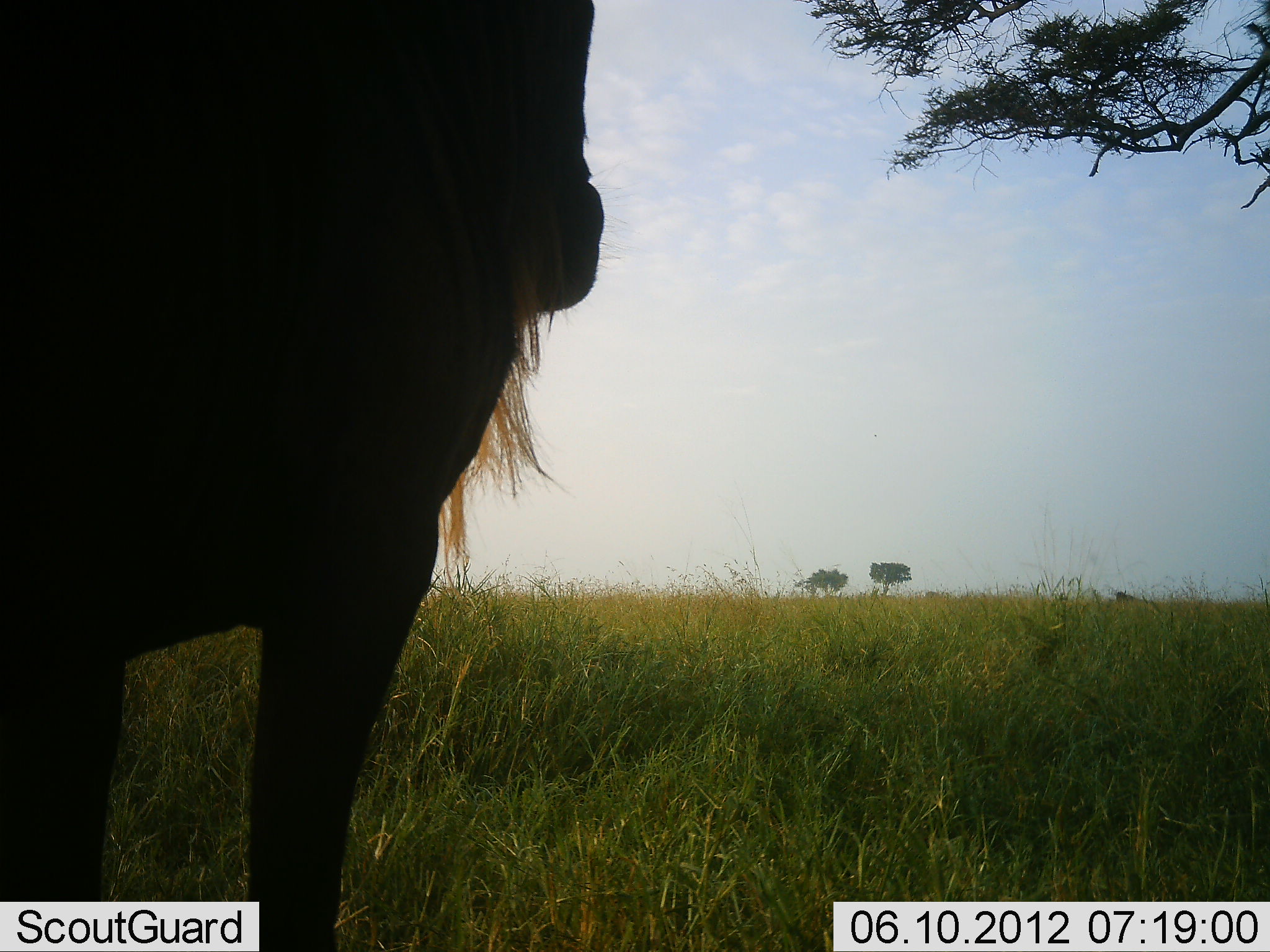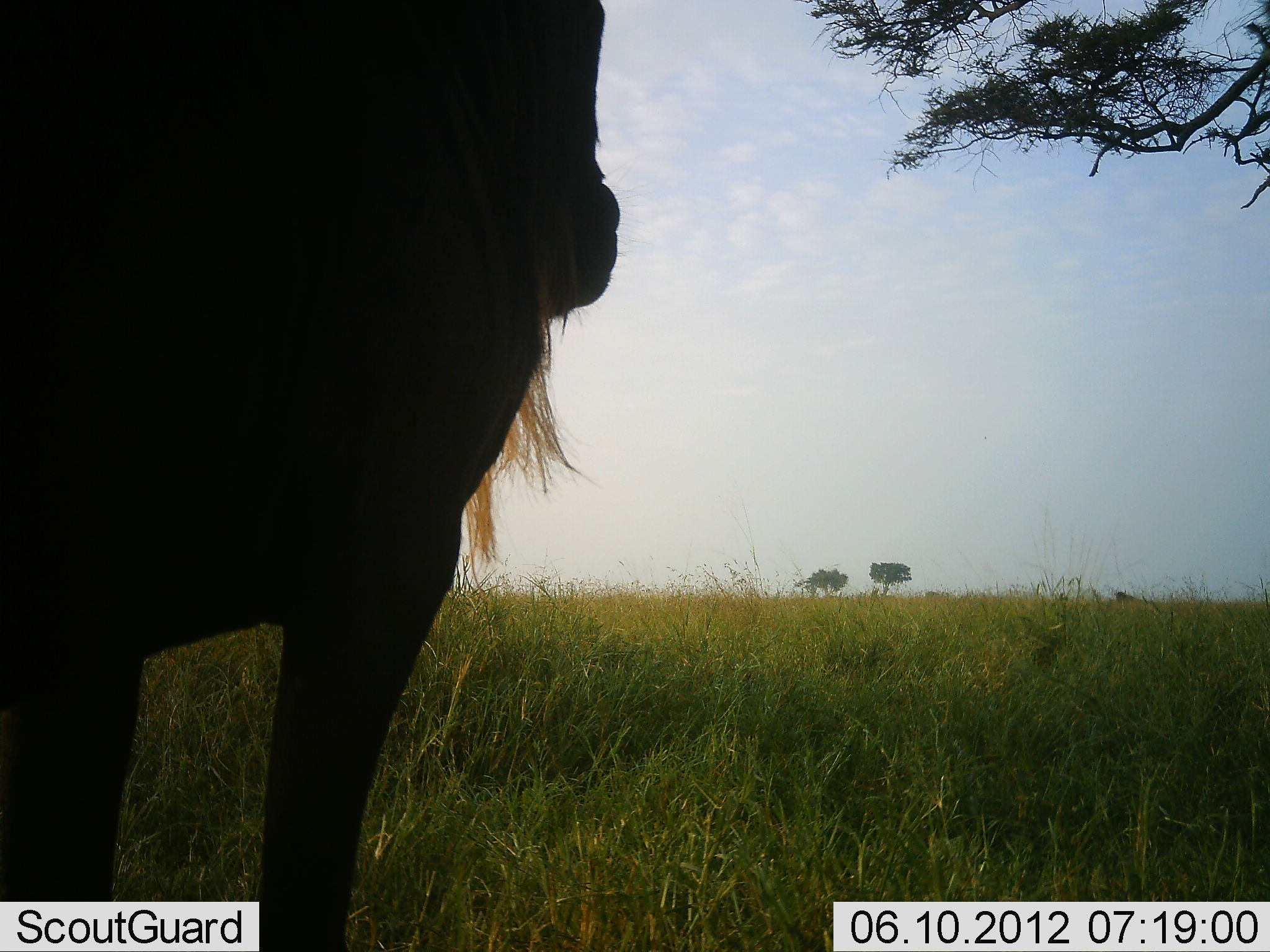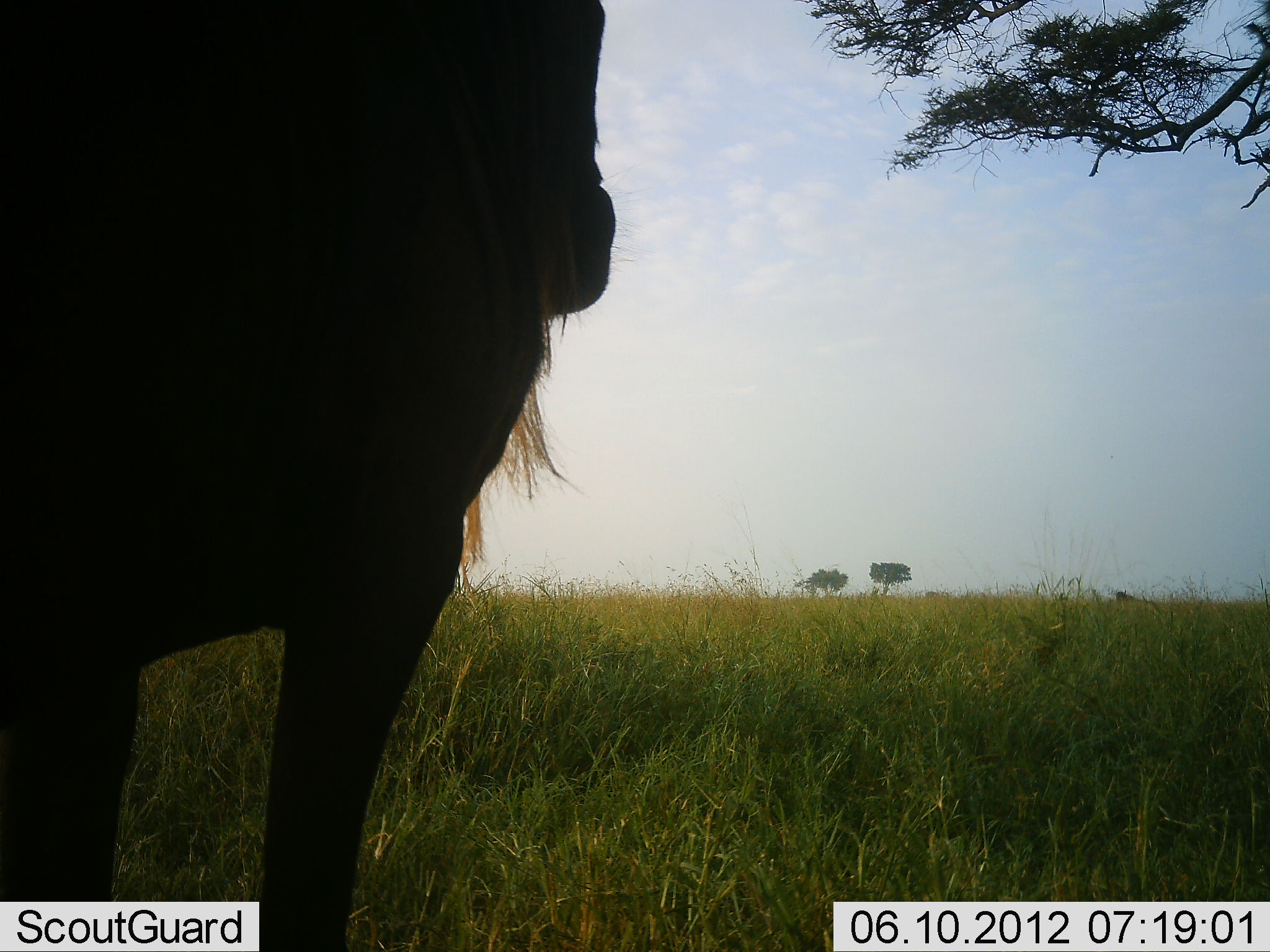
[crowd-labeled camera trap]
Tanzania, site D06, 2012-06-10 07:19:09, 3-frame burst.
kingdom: Animalia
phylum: Chordata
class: Mammalia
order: Artiodactyla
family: Bovidae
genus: Connochaetes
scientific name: Connochaetes taurinus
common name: blue wildebeest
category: wildebeest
Wildebeest (blue wildebeest) (Connochaetes taurinus), count 1. Behavior (volunteer vote fractions): standing 100%, resting 0%, moving 0%, interacting 0%. Young present (vote fraction): 0%. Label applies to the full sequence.